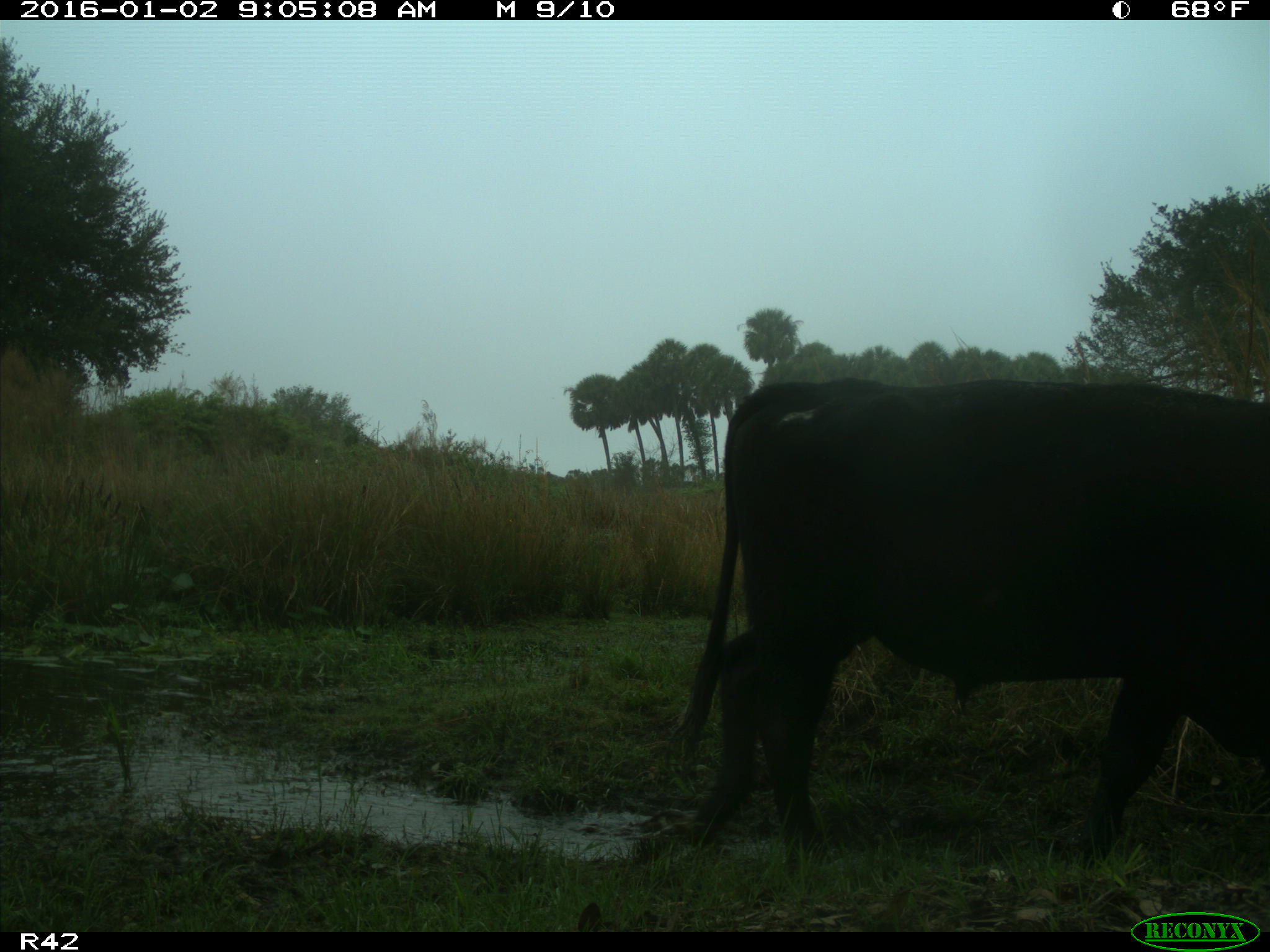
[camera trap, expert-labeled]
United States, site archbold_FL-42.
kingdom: Animalia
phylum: Chordata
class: Mammalia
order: Artiodactyla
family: Bovidae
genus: Bos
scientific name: Bos taurus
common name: domestic cow